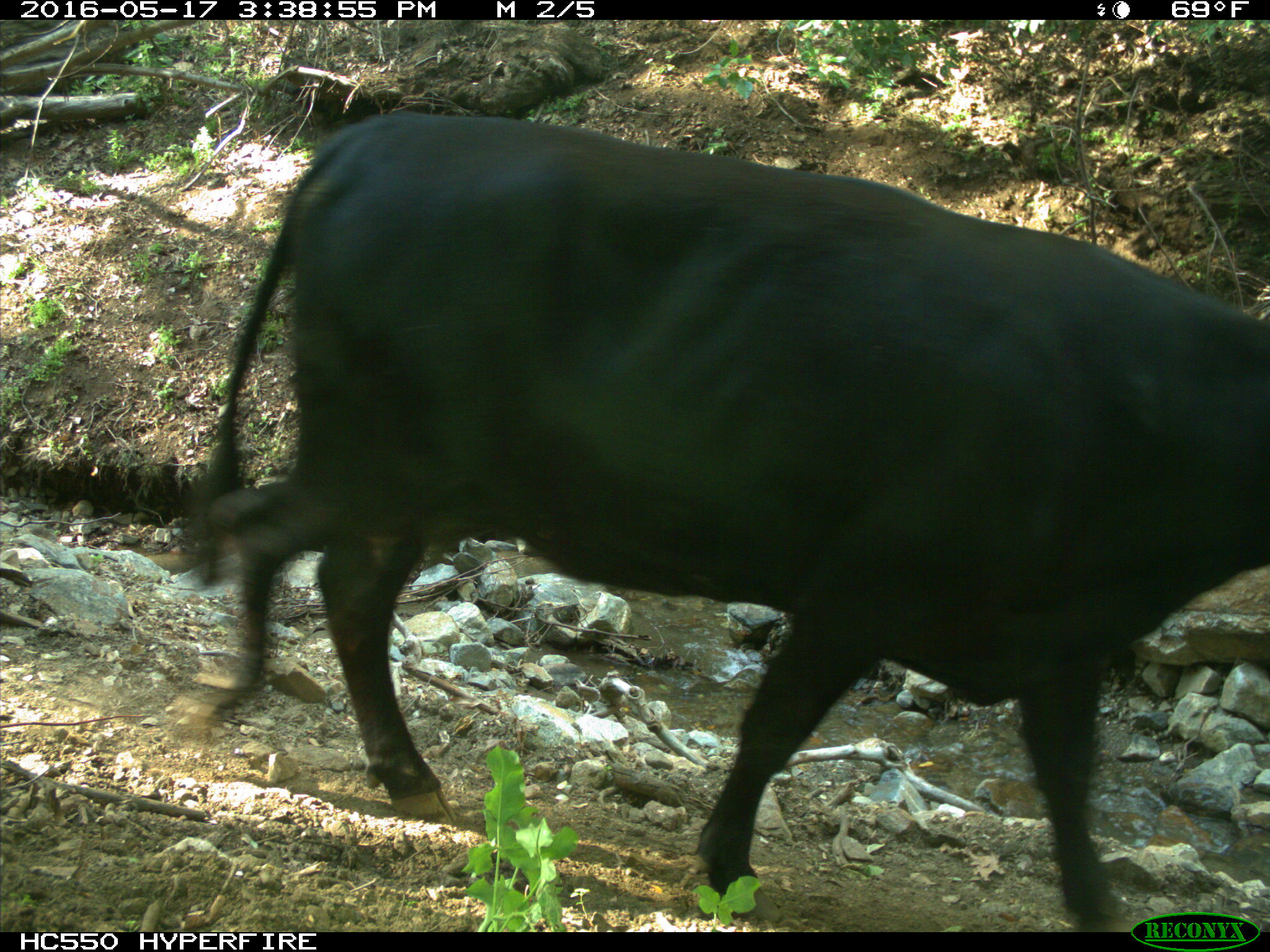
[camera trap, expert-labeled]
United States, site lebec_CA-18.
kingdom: Animalia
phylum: Chordata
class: Mammalia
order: Artiodactyla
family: Bovidae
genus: Bos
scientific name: Bos taurus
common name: domestic cow